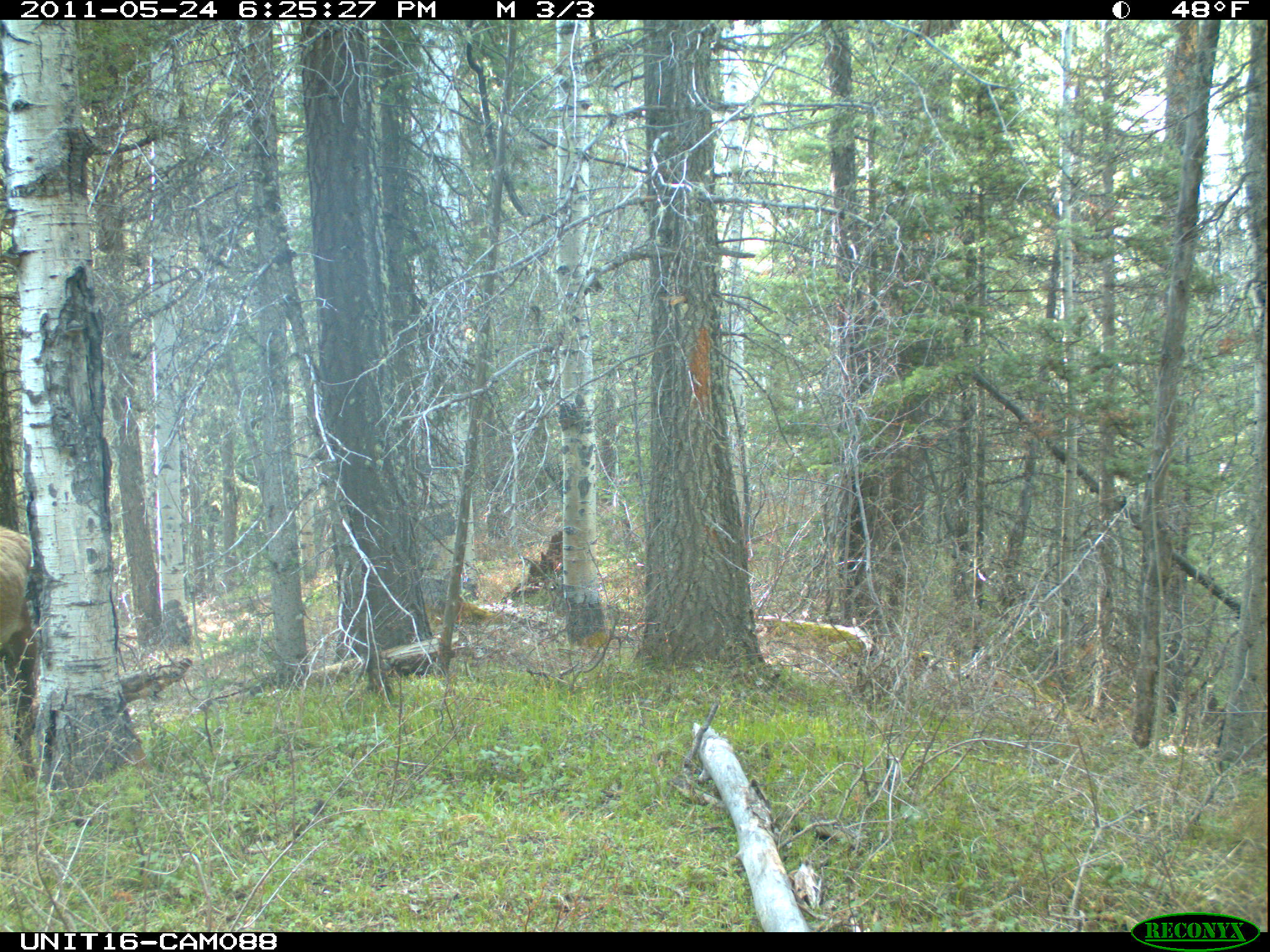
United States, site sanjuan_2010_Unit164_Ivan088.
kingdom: Animalia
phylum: Chordata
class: Mammalia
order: Artiodactyla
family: Cervidae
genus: Cervus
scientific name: Cervus elaphus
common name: red deer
Cervus elaphus (red deer).